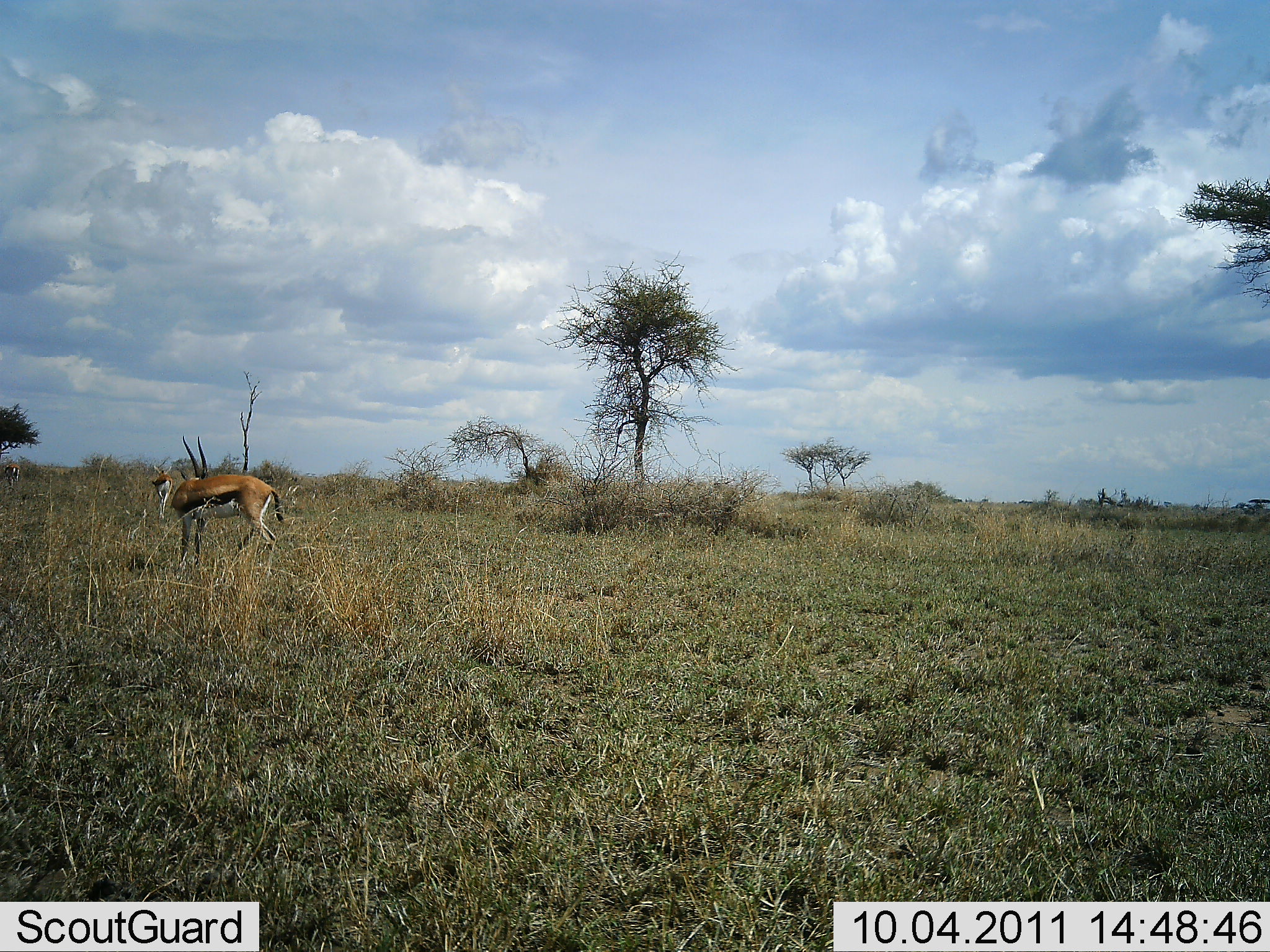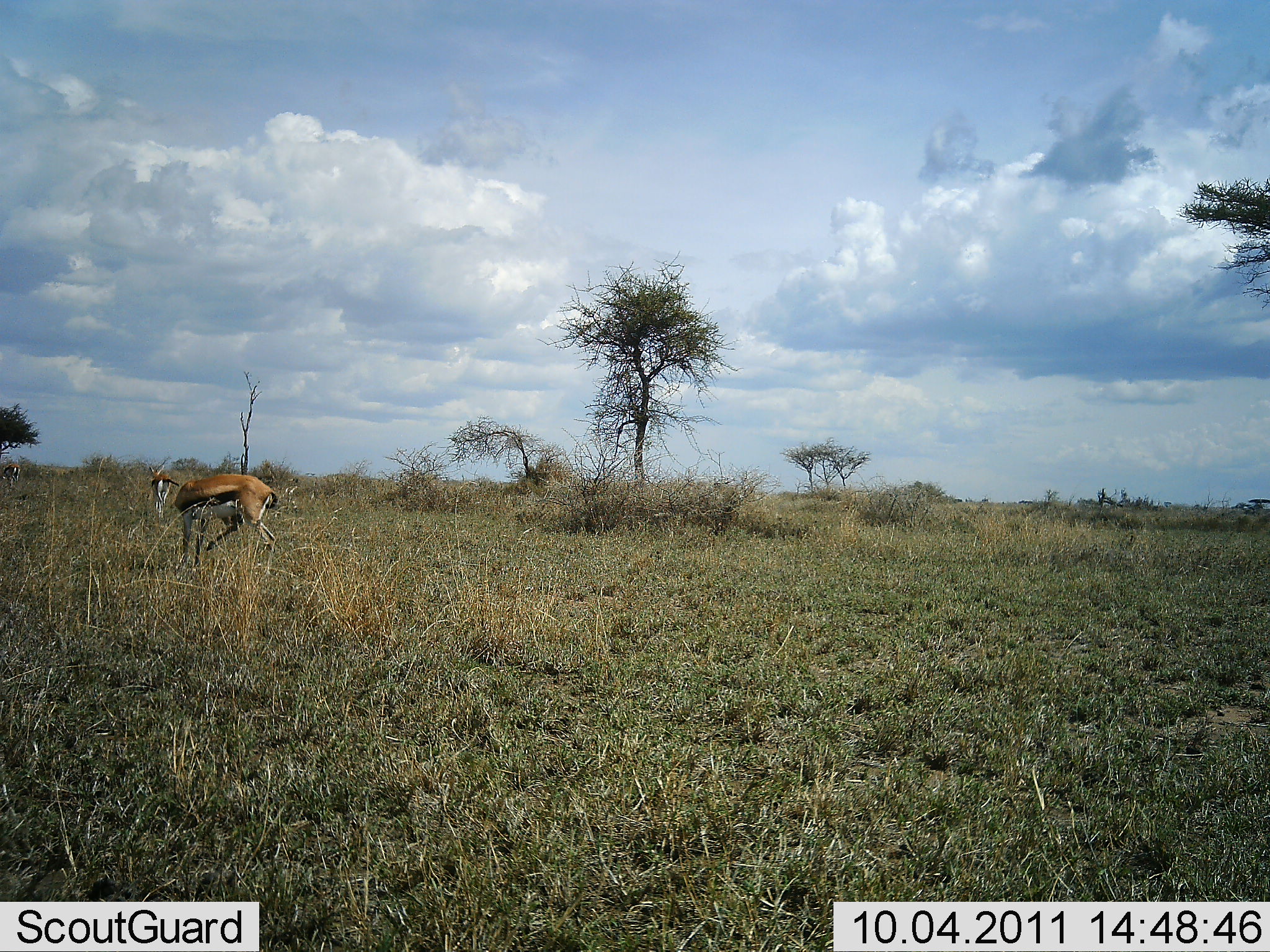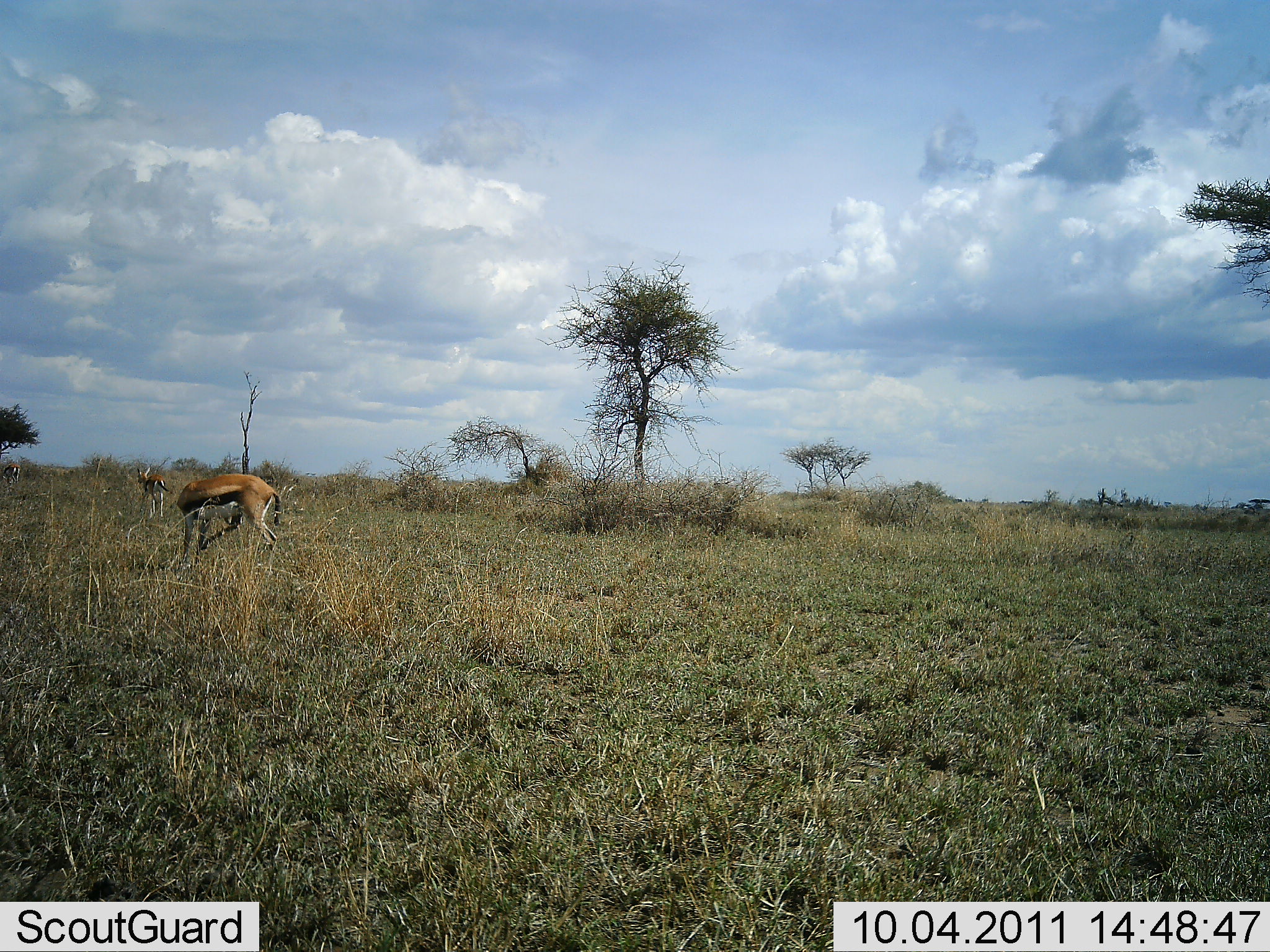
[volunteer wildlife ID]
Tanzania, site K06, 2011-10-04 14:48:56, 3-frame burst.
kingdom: Animalia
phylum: Chordata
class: Mammalia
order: Artiodactyla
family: Bovidae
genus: Eudorcas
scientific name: Eudorcas thomsonii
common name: thomson's gazelle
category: gazellethomsons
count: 2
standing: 75%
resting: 0%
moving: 19%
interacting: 0%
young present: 0%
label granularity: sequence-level